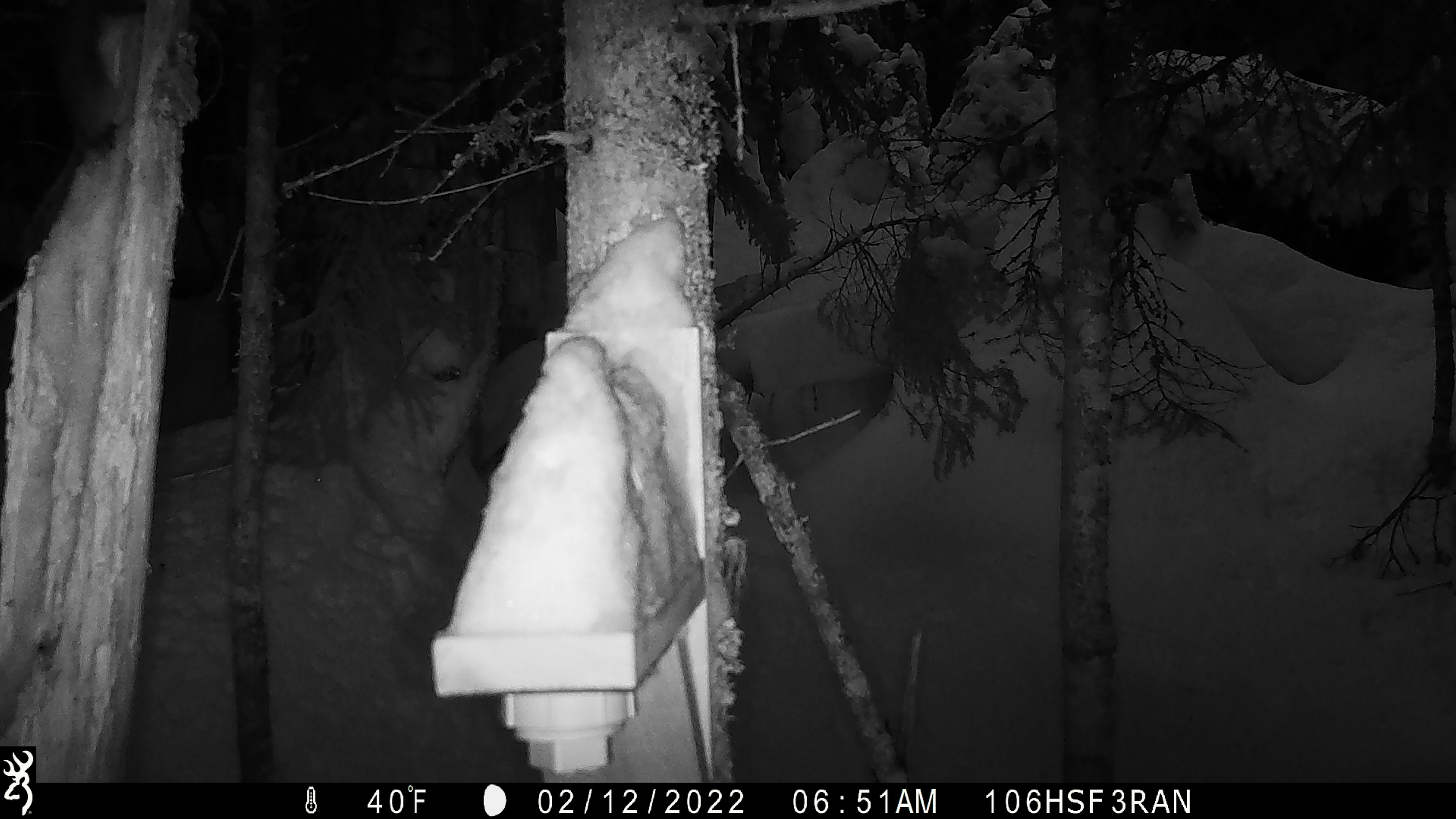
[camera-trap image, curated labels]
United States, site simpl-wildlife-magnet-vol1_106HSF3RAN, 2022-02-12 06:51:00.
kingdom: Animalia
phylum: Chordata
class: Mammalia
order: Rodentia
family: Sciuridae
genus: Tamiasciurus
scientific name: Tamiasciurus hudsonicus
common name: red squirrel